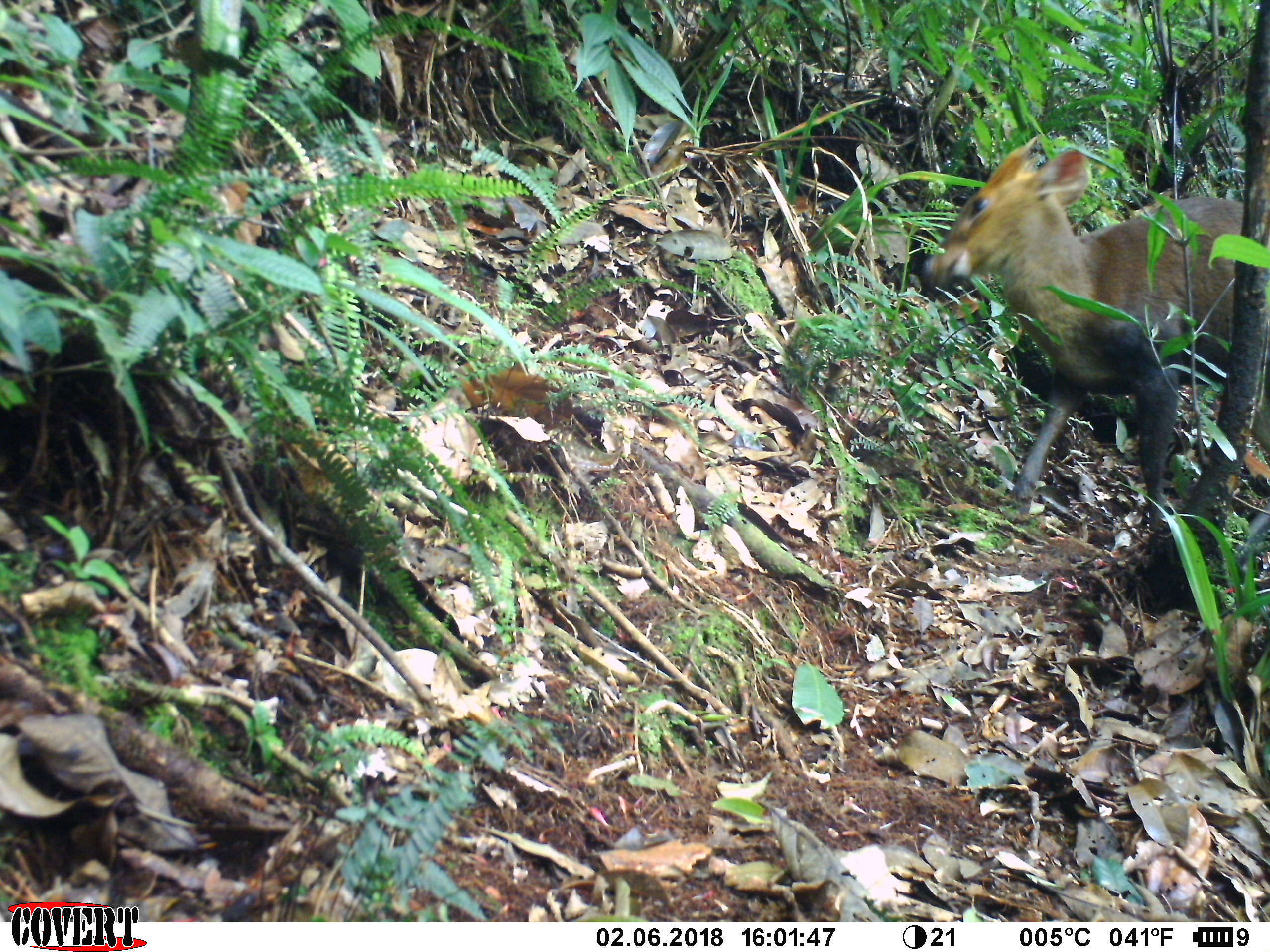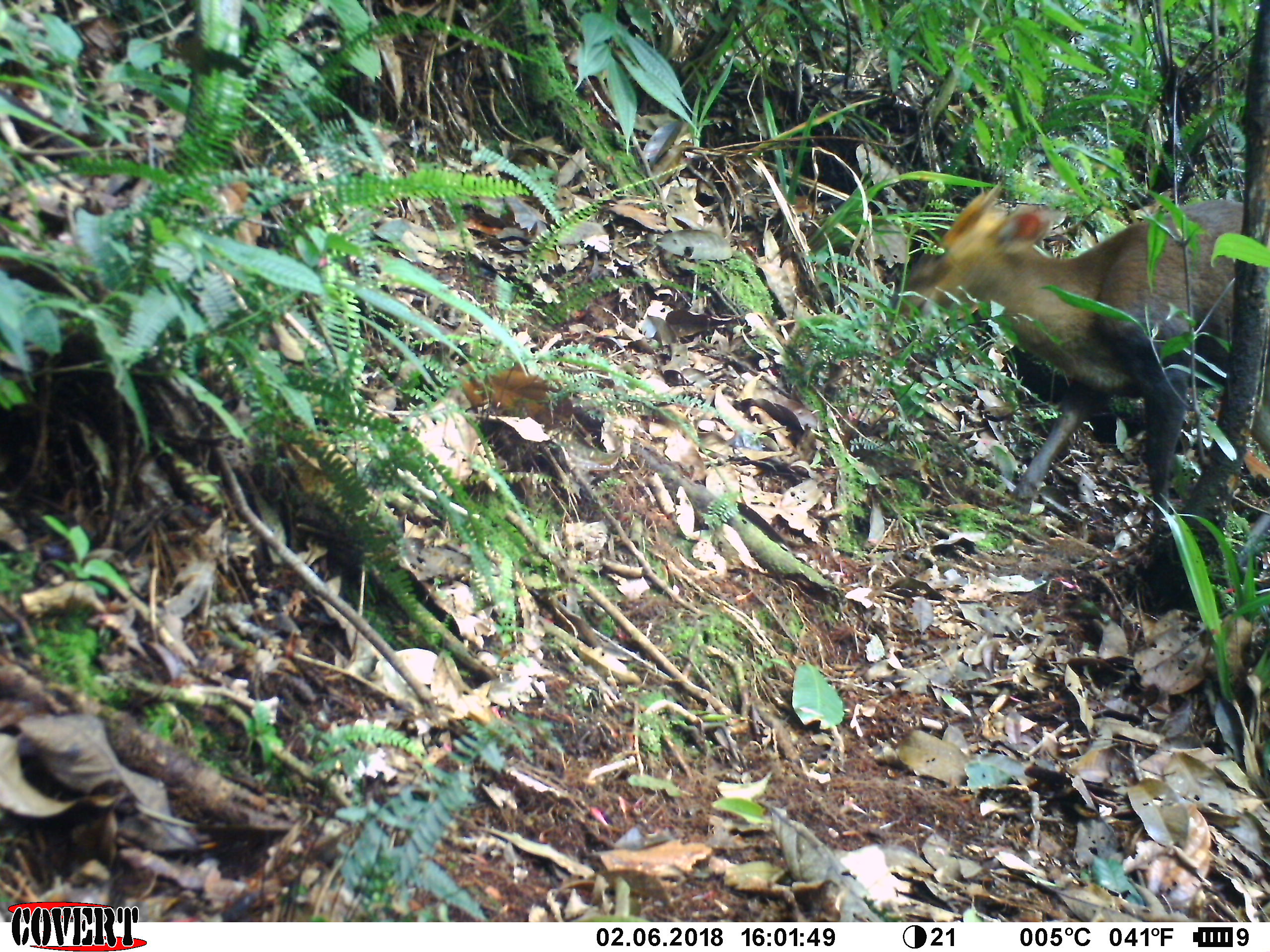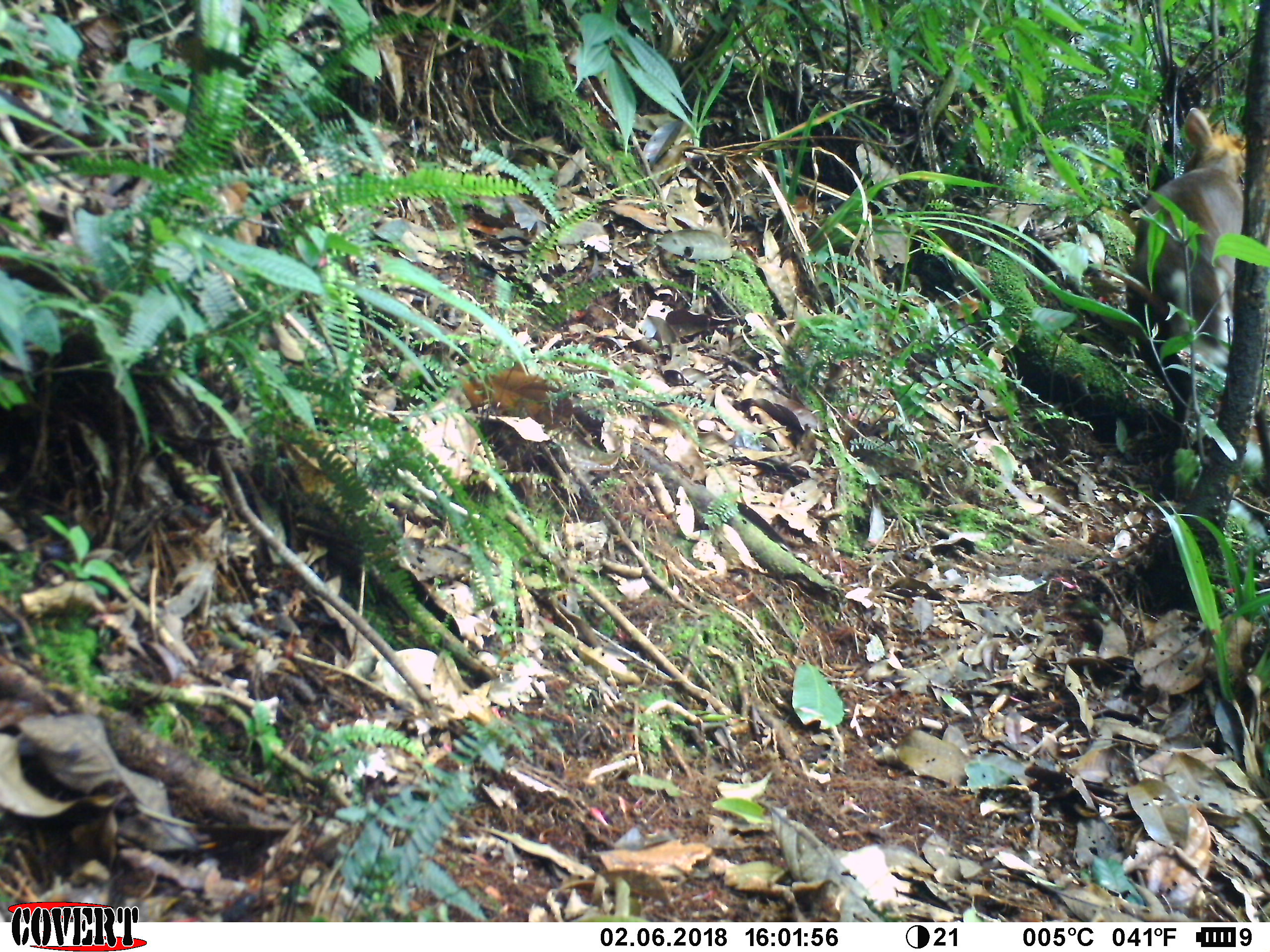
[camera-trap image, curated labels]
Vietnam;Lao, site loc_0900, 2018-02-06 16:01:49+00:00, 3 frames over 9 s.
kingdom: Animalia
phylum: Chordata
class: Mammalia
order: Artiodactyla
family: Cervidae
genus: Muntiacus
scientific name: Muntiacus rooseveltorum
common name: roosevelt's muntjac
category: roosevelts muntjac group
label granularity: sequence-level